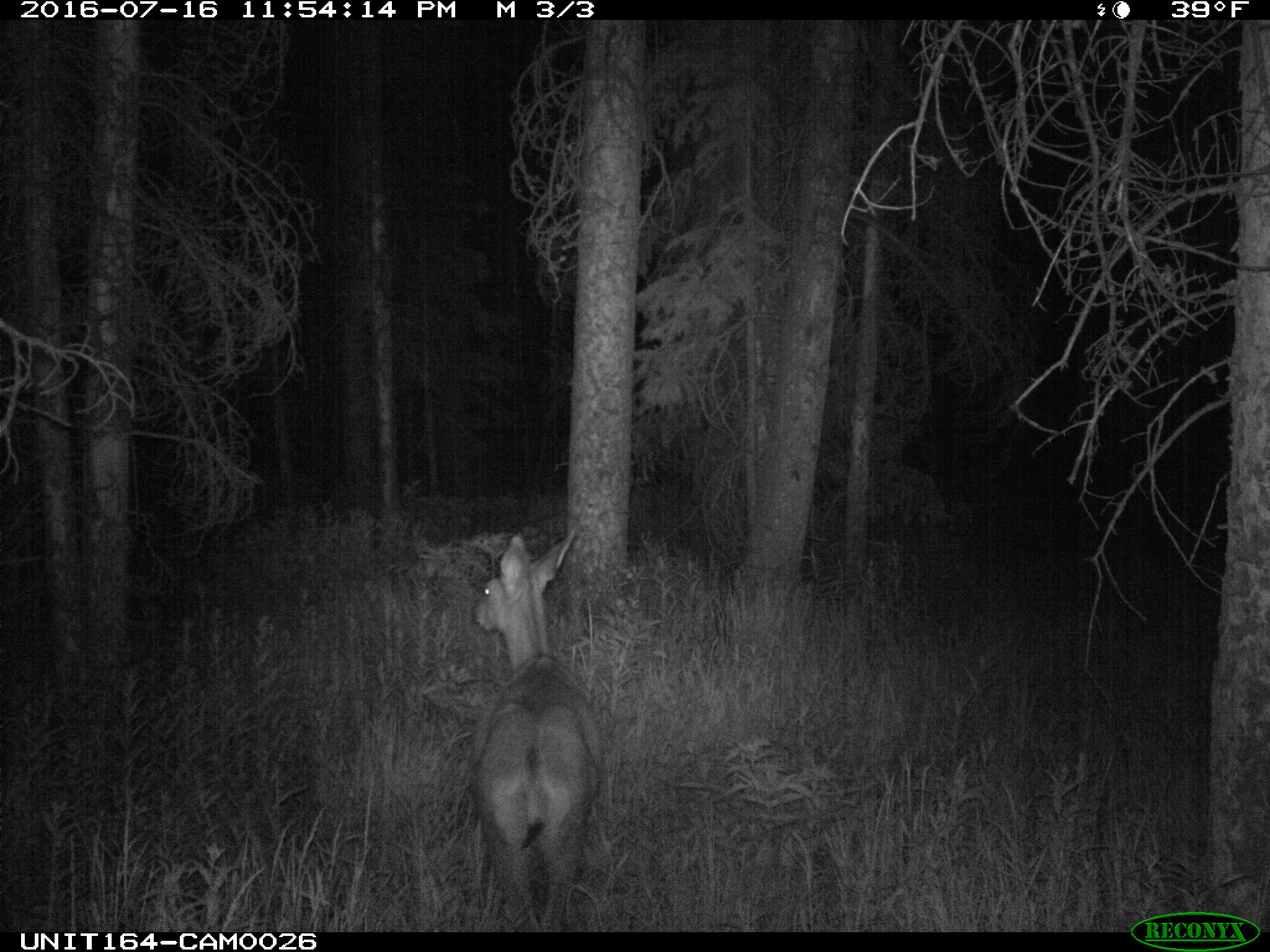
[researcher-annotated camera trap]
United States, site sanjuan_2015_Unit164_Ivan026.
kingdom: Animalia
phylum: Chordata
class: Mammalia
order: Artiodactyla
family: Cervidae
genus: Odocoileus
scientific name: Odocoileus hemionus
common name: mule deer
Odocoileus hemionus (mule deer).